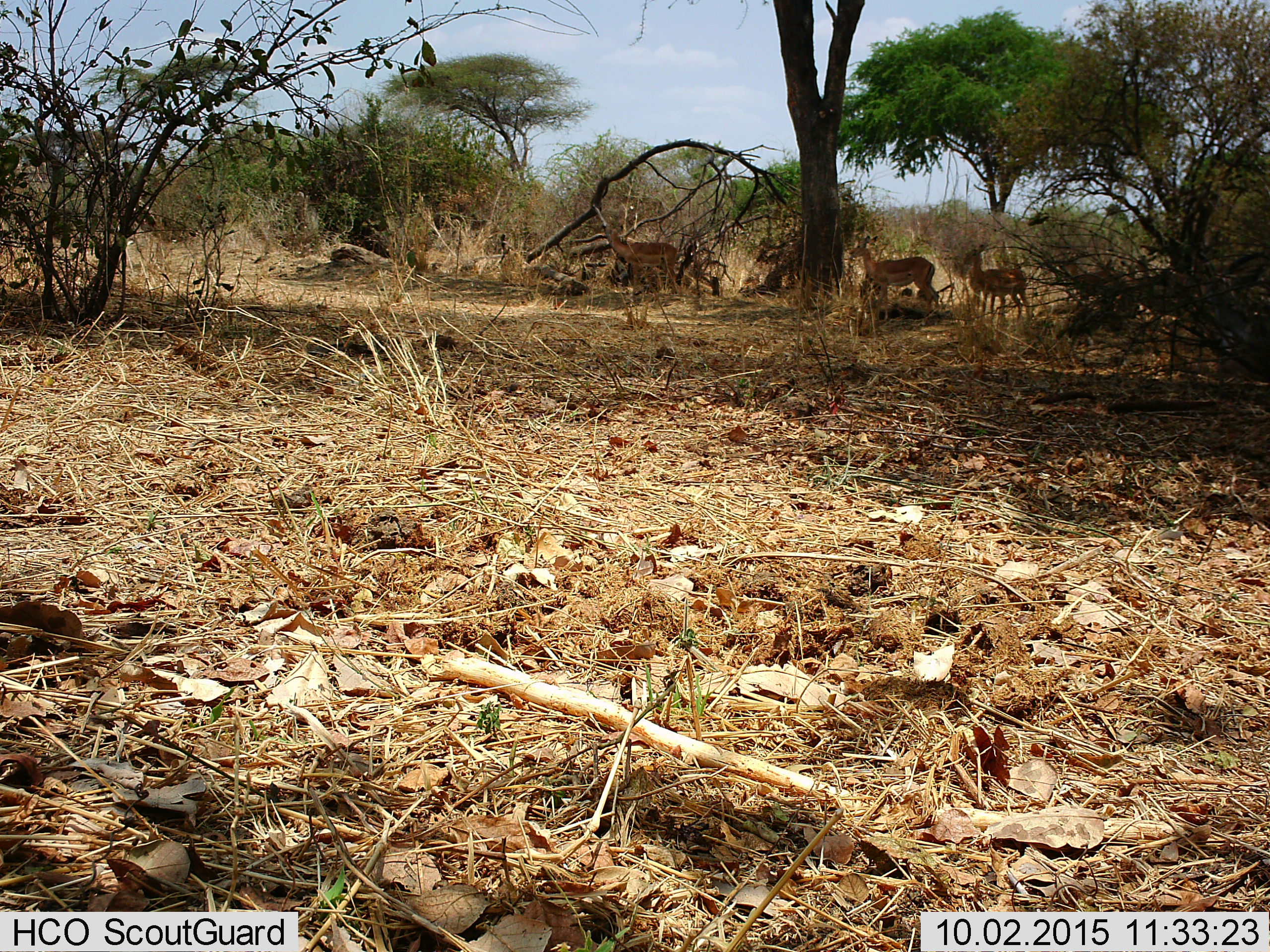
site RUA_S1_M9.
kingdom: Animalia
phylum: Chordata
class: Mammalia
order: Artiodactyla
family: Bovidae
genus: Aepyceros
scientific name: Aepyceros melampus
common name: impala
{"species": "impala (Aepyceros melampus)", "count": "3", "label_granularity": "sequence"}